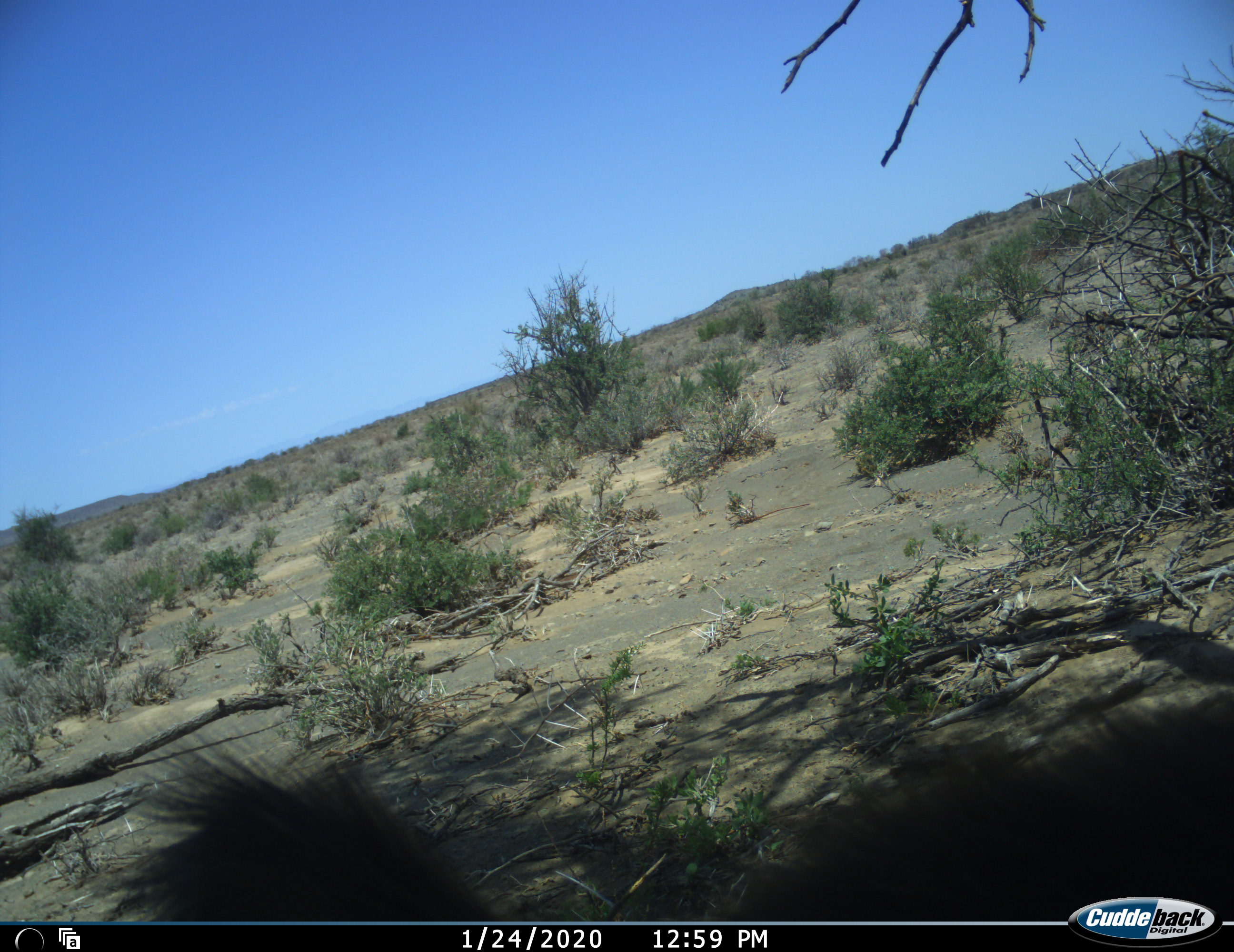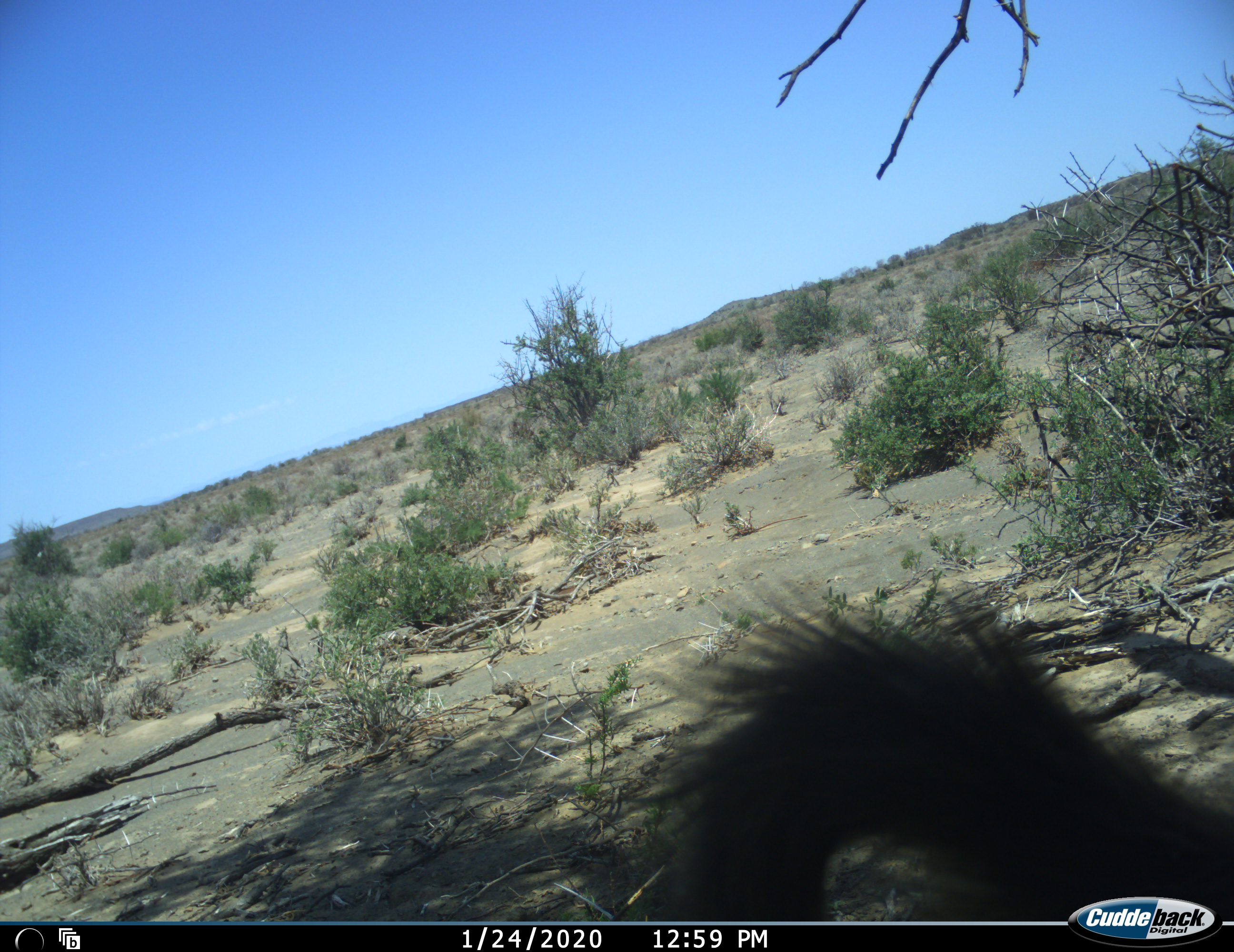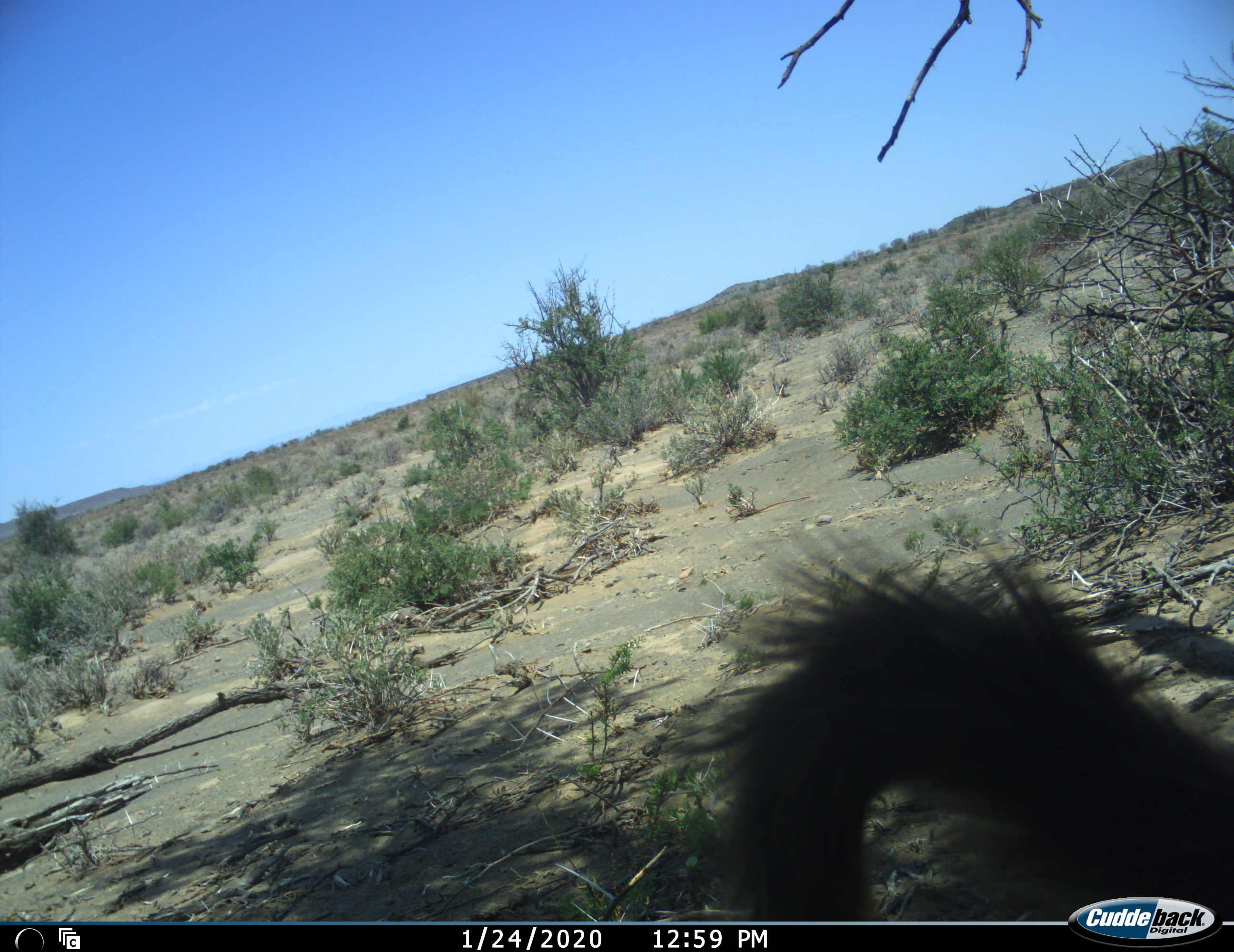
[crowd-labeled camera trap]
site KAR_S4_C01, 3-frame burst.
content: unidentified animal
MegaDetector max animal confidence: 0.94